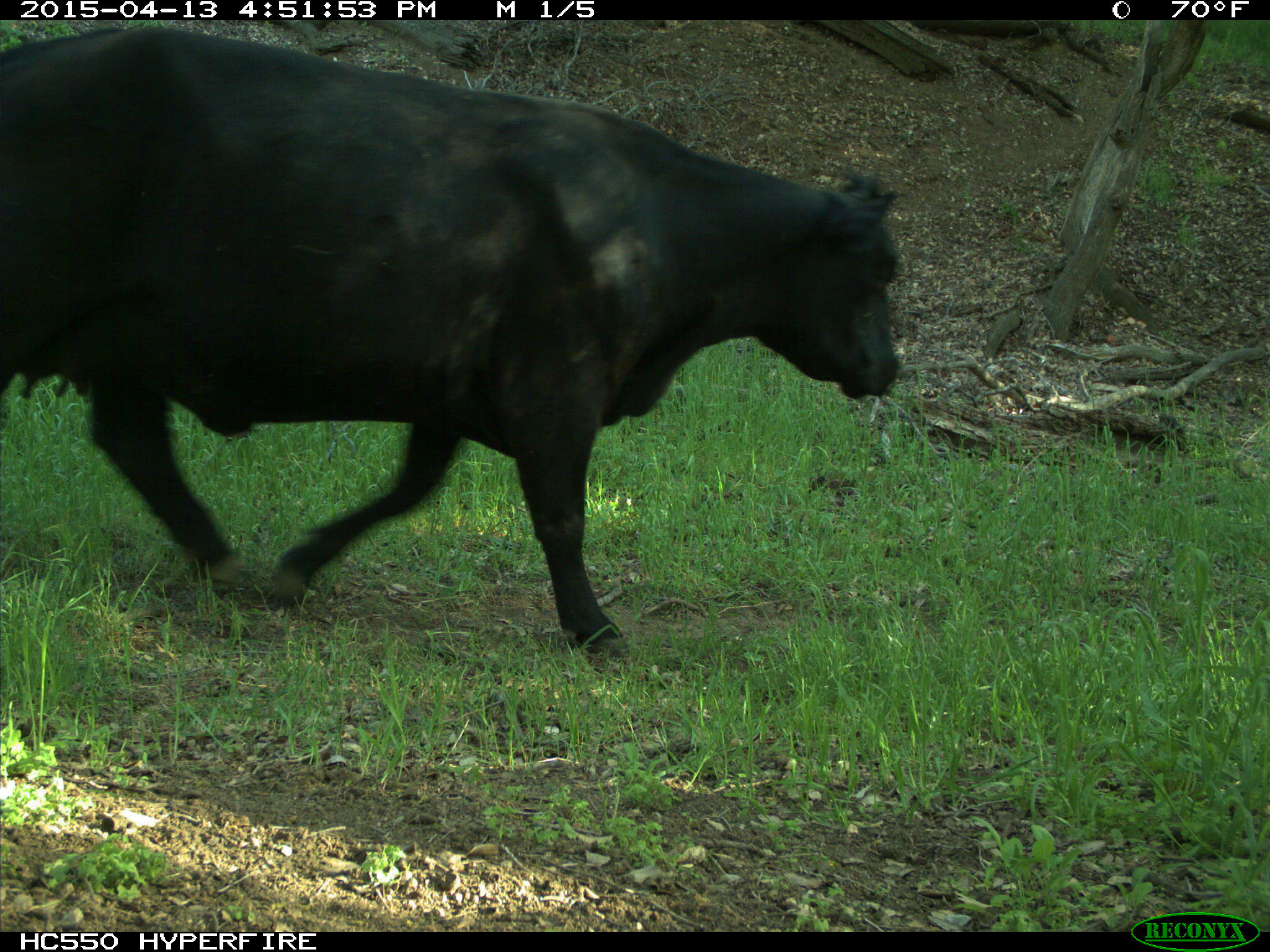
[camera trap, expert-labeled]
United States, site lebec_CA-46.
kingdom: Animalia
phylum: Chordata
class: Mammalia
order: Artiodactyla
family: Bovidae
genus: Bos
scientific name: Bos taurus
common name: domestic cow